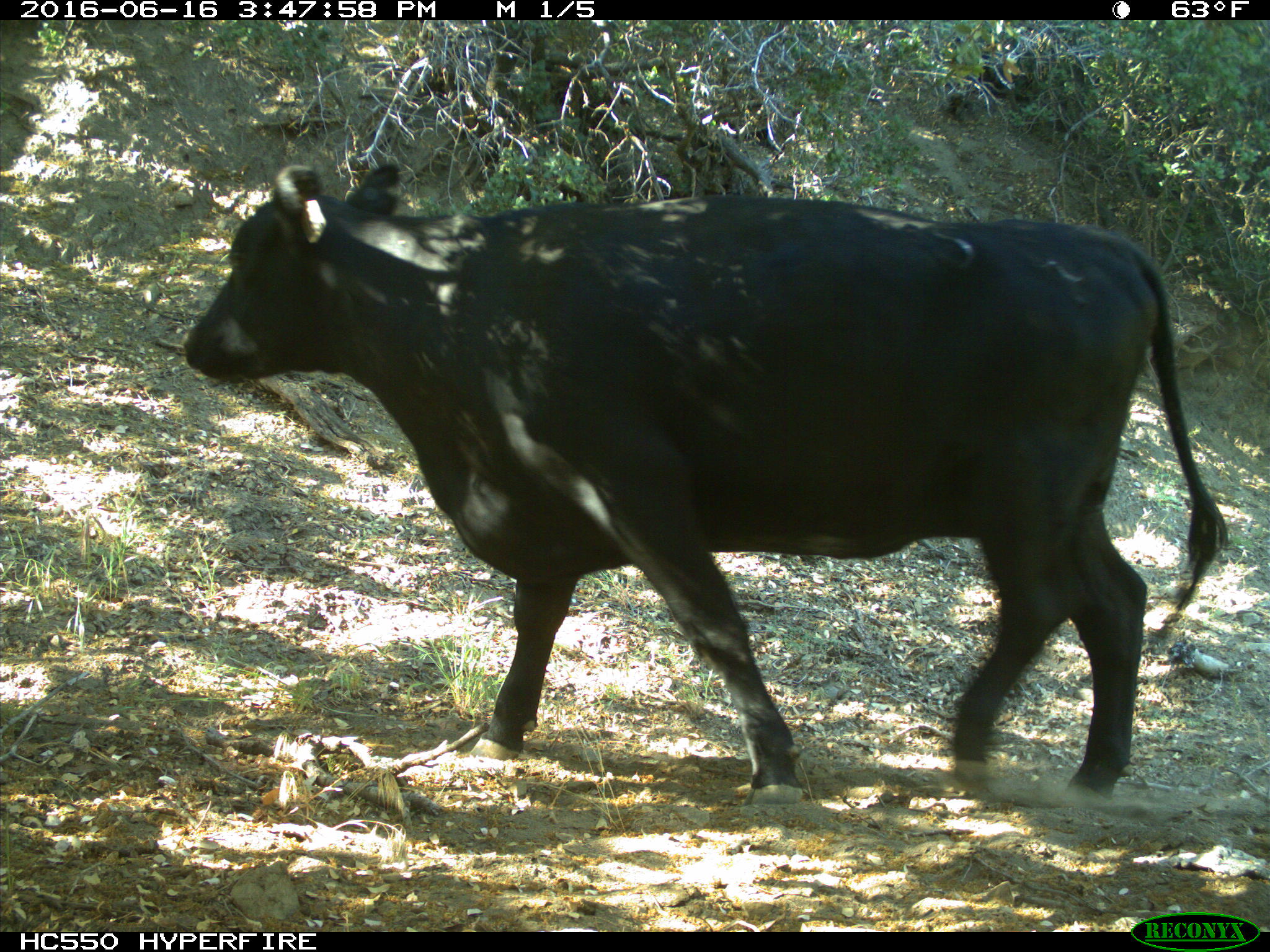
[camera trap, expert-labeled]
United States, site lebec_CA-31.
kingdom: Animalia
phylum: Chordata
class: Mammalia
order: Artiodactyla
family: Bovidae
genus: Bos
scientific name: Bos taurus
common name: domestic cow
Bos taurus (domestic cow).